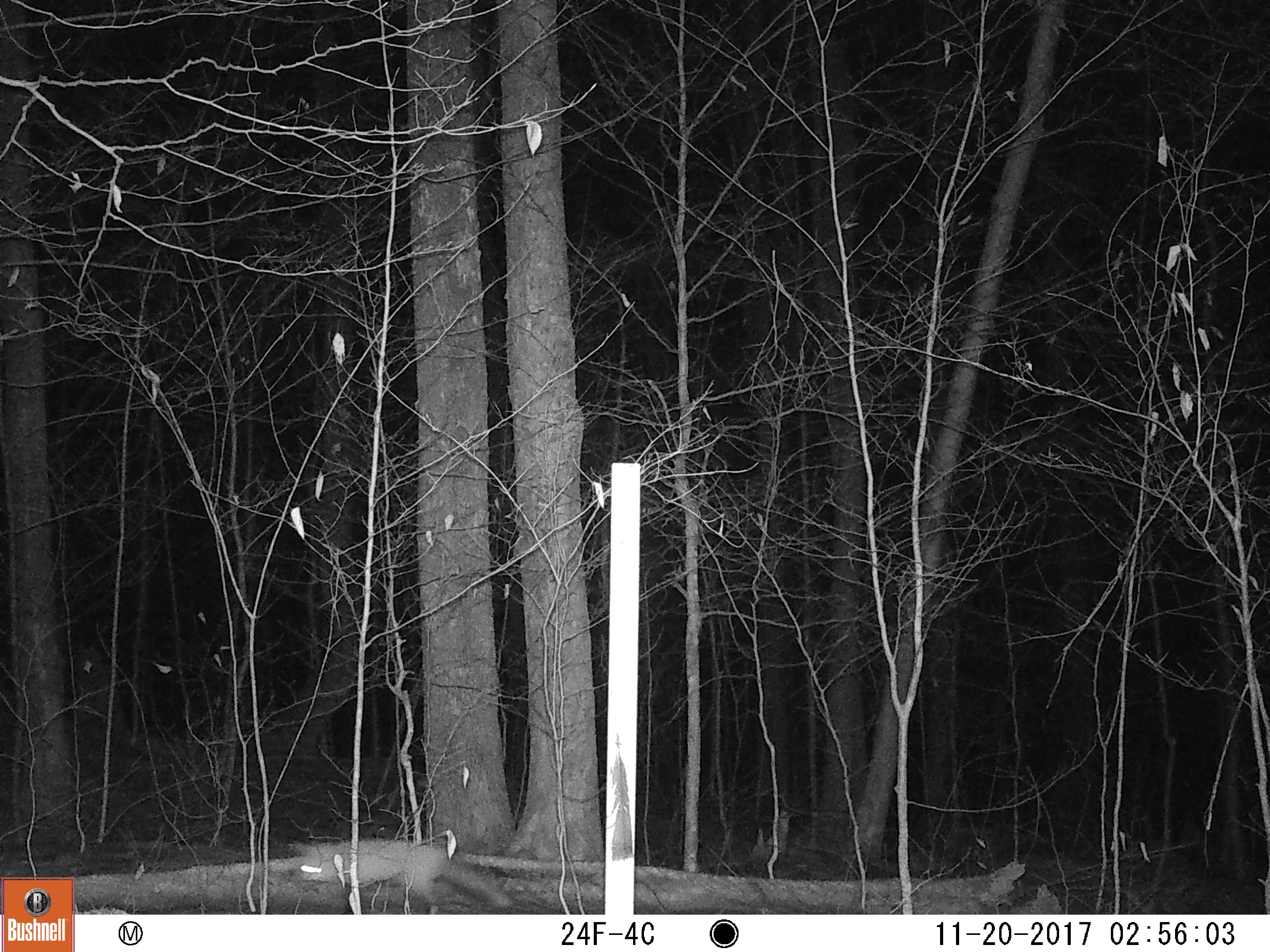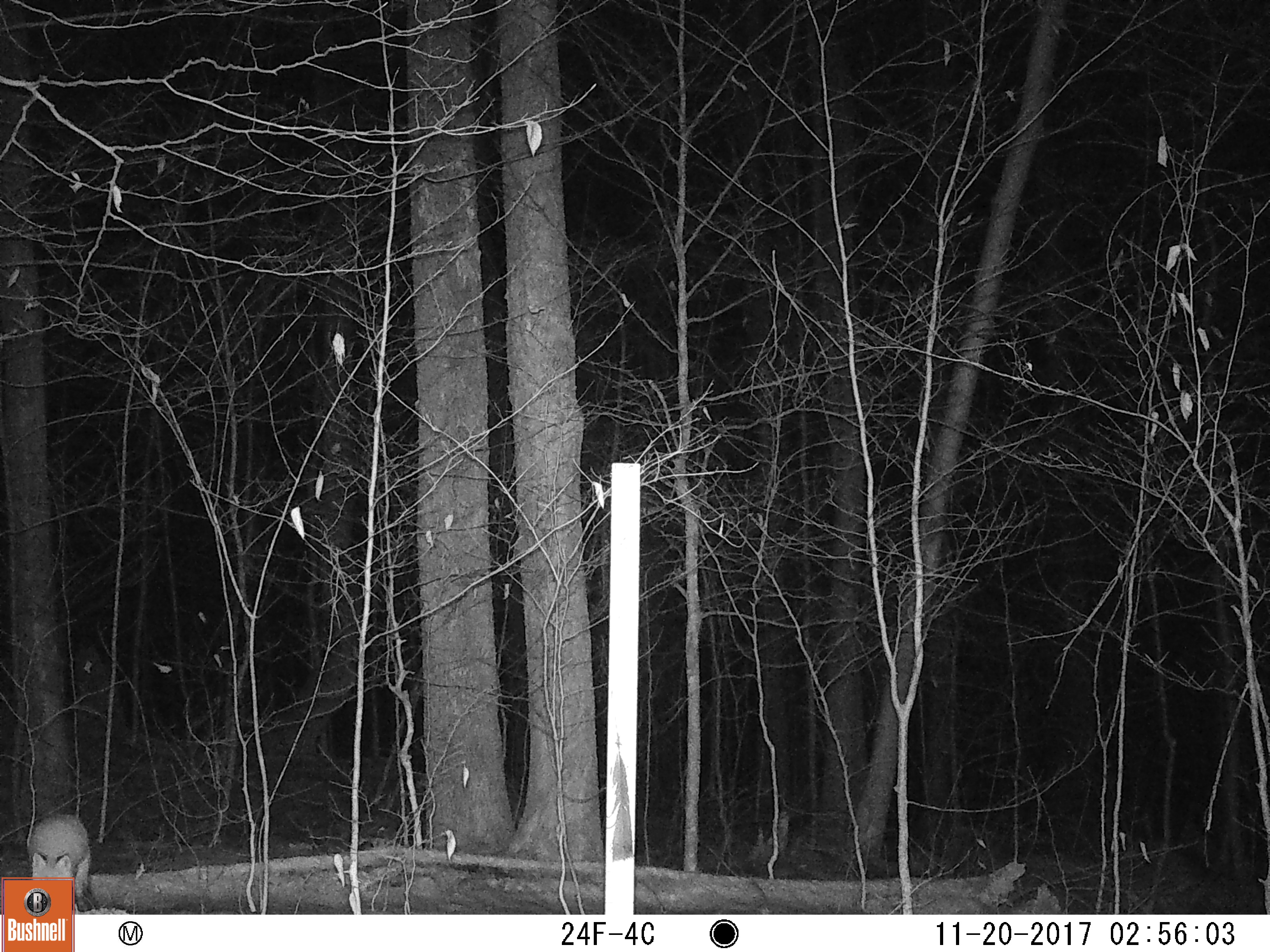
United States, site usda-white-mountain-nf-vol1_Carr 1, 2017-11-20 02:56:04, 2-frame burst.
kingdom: Animalia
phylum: Chordata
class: Mammalia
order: Carnivora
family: Canidae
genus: Vulpes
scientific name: Vulpes vulpes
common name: red fox